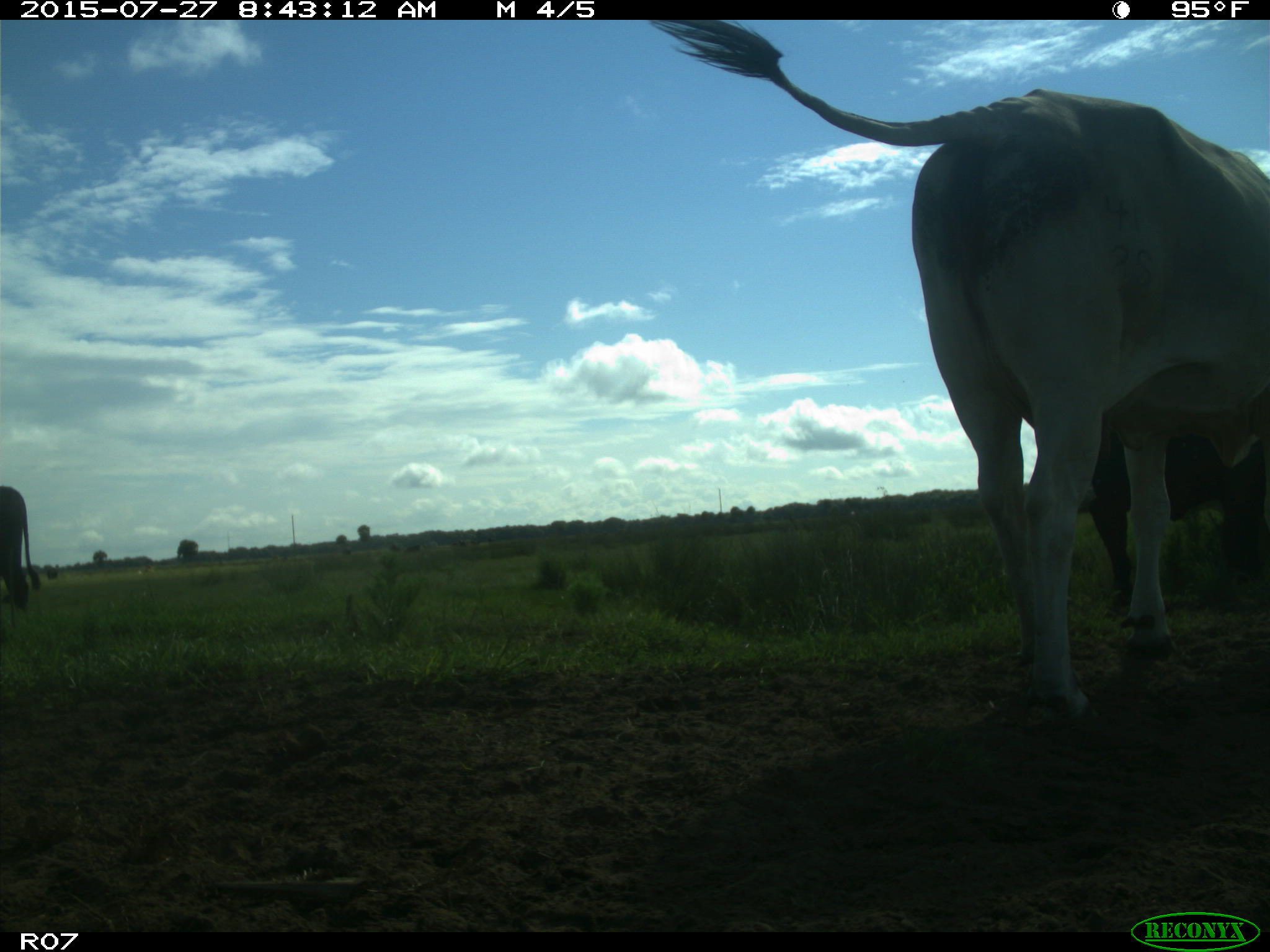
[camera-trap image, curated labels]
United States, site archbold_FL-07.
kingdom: Animalia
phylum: Chordata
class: Mammalia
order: Artiodactyla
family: Bovidae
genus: Bos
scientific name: Bos taurus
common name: domestic cow